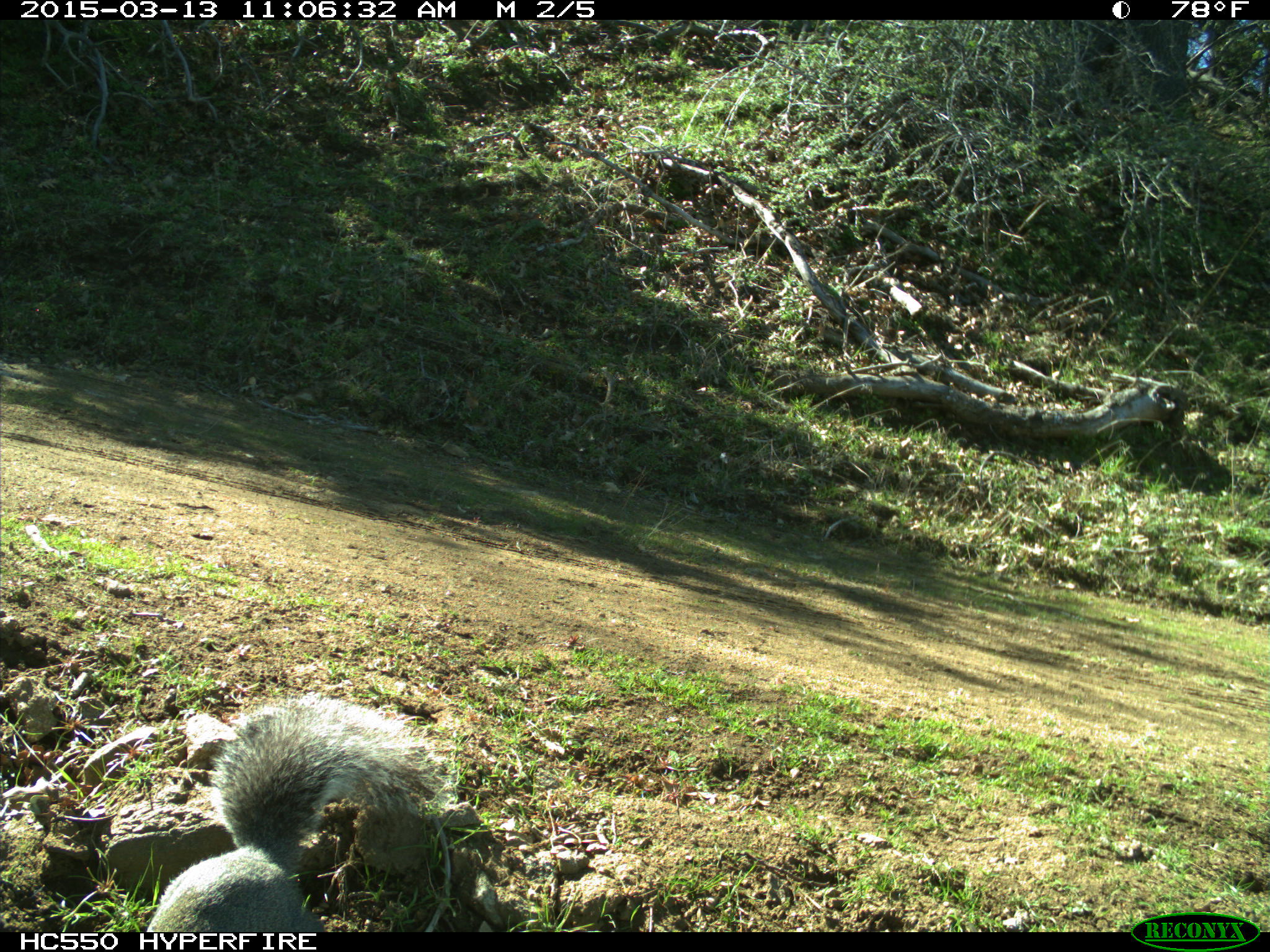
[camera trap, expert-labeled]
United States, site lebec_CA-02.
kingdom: Animalia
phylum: Chordata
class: Mammalia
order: Rodentia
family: Sciuridae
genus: Sciurus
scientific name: Sciurus carolinensis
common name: eastern gray squirrel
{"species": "Sciurus carolinensis (eastern gray squirrel)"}